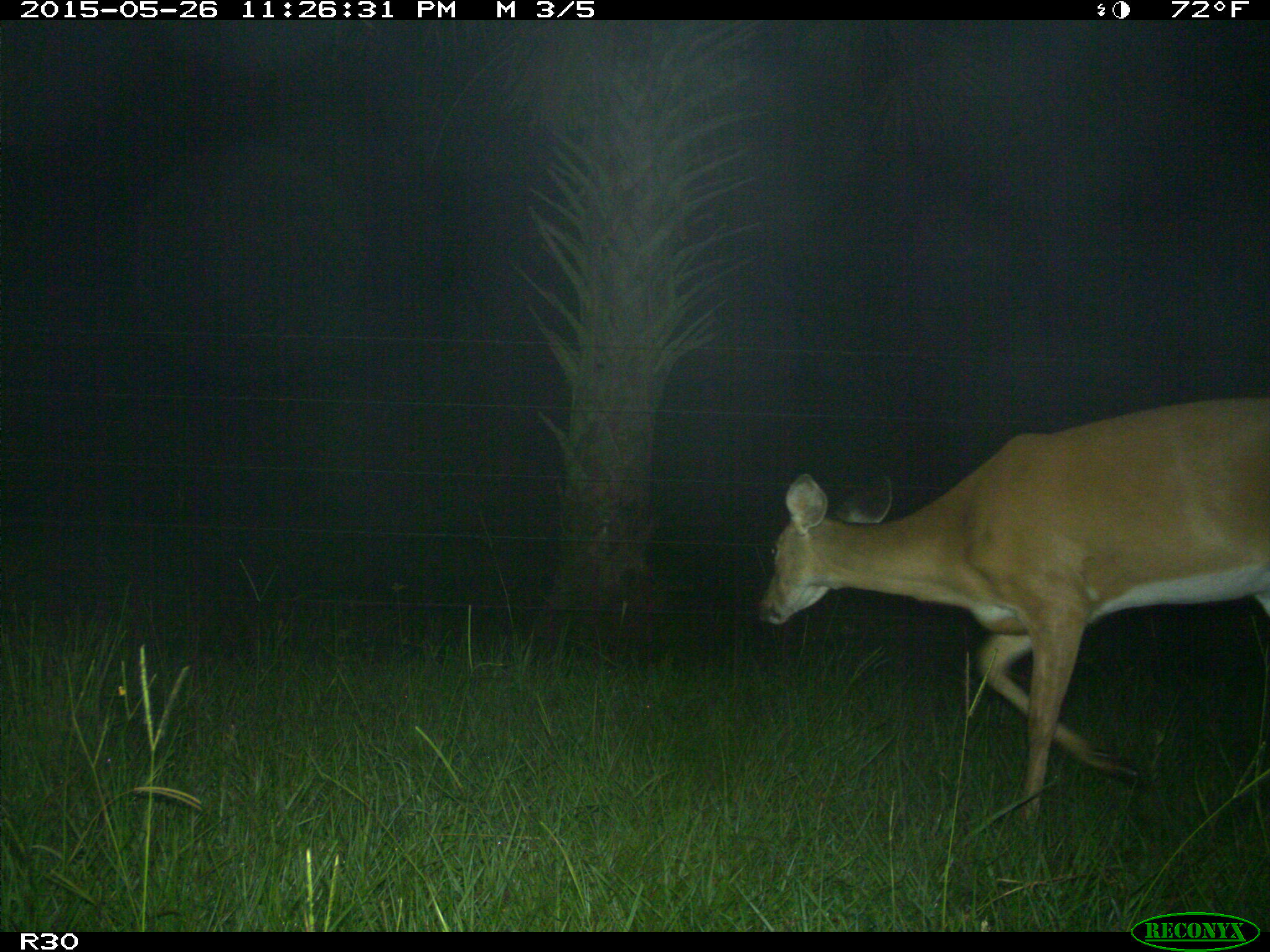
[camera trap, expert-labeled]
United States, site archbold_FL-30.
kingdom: Animalia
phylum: Chordata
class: Mammalia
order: Artiodactyla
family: Cervidae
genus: Odocoileus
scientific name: Odocoileus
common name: deer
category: unidentified deer